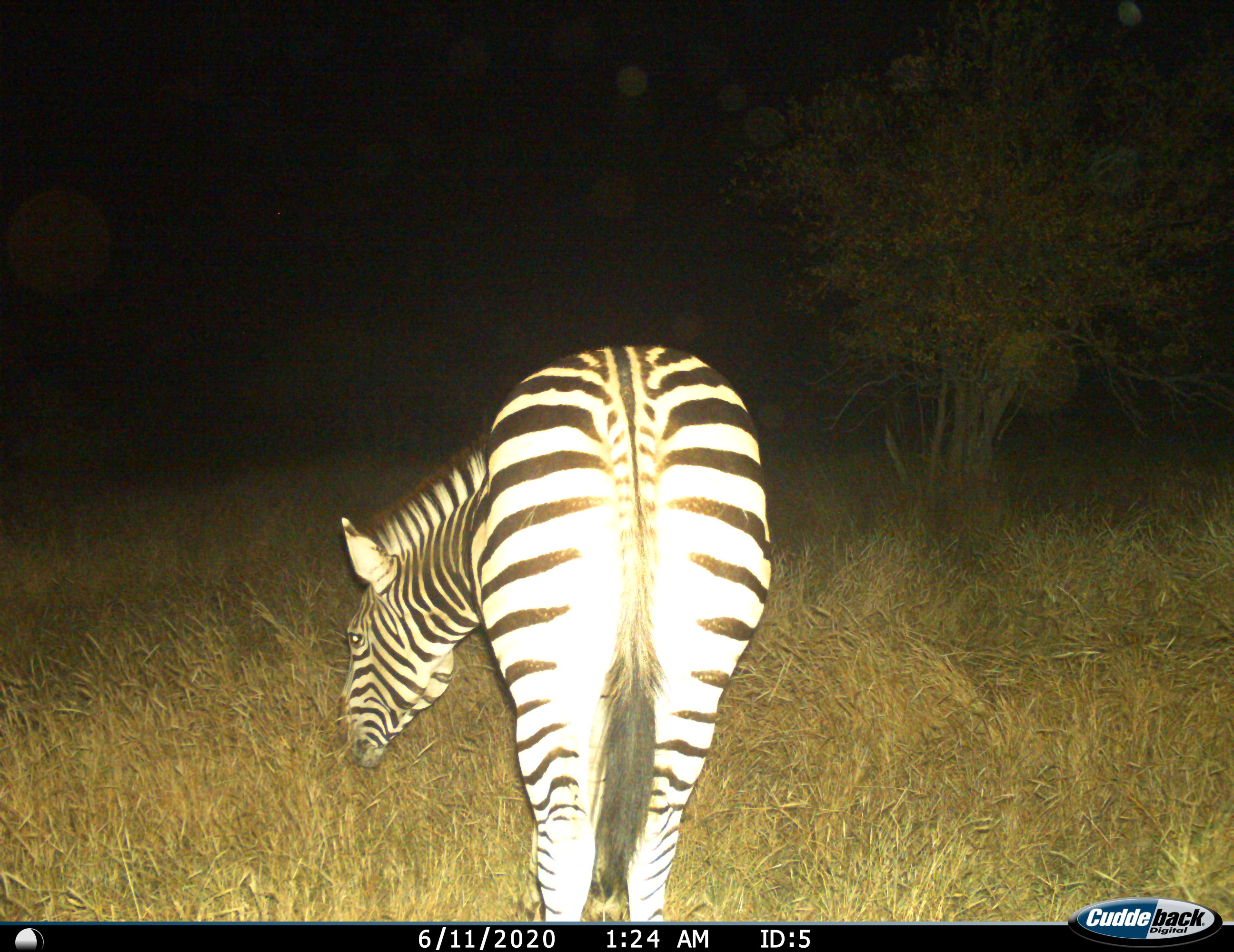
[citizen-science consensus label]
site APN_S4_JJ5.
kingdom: Animalia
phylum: Chordata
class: Mammalia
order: Perissodactyla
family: Equidae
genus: Equus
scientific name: Equus quagga burchellii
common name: burchell's zebra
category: zebraburchells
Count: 1.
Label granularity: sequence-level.